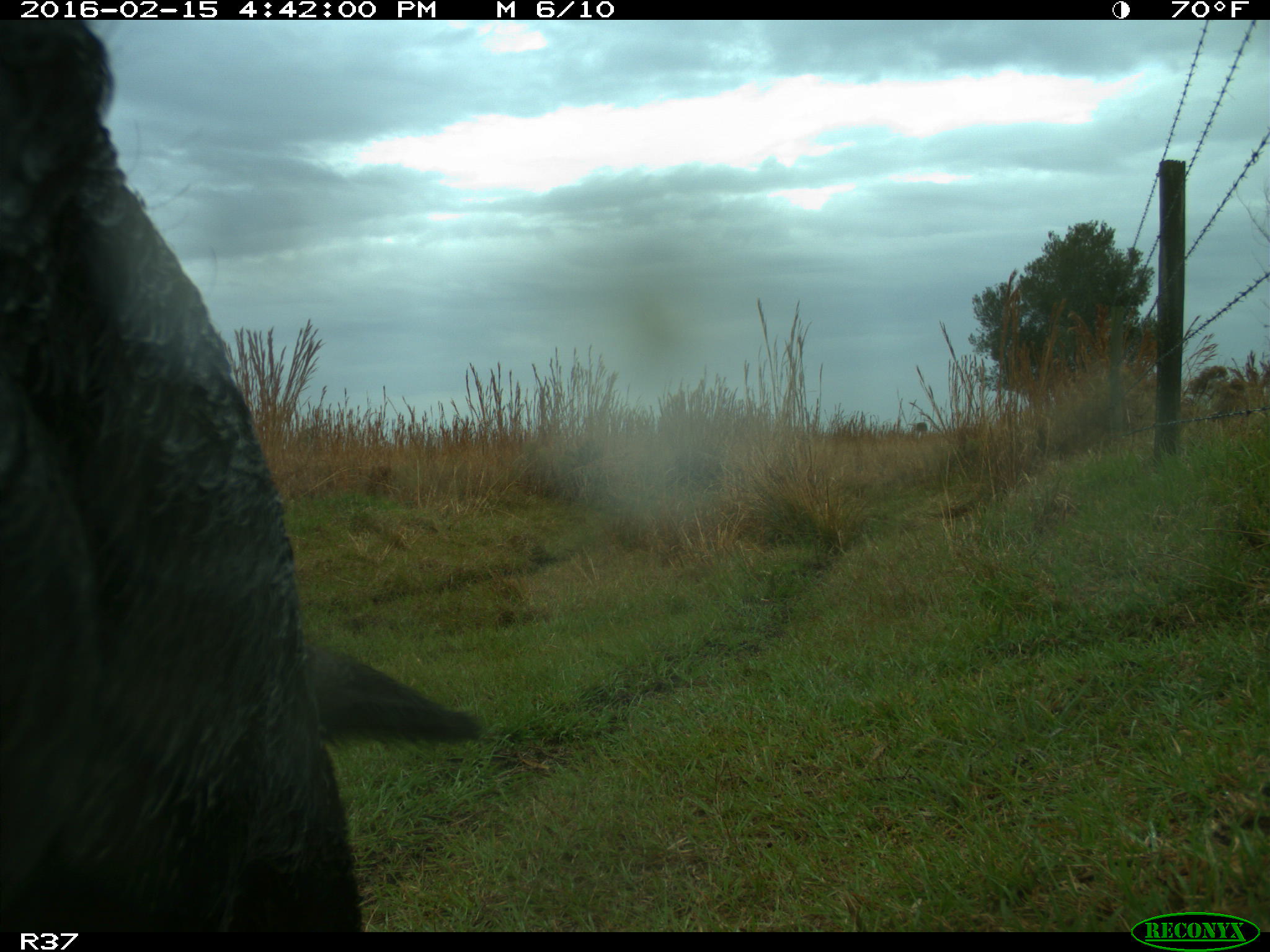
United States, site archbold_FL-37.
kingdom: Animalia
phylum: Chordata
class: Mammalia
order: Artiodactyla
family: Suidae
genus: Sus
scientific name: Sus scrofa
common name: wild boar